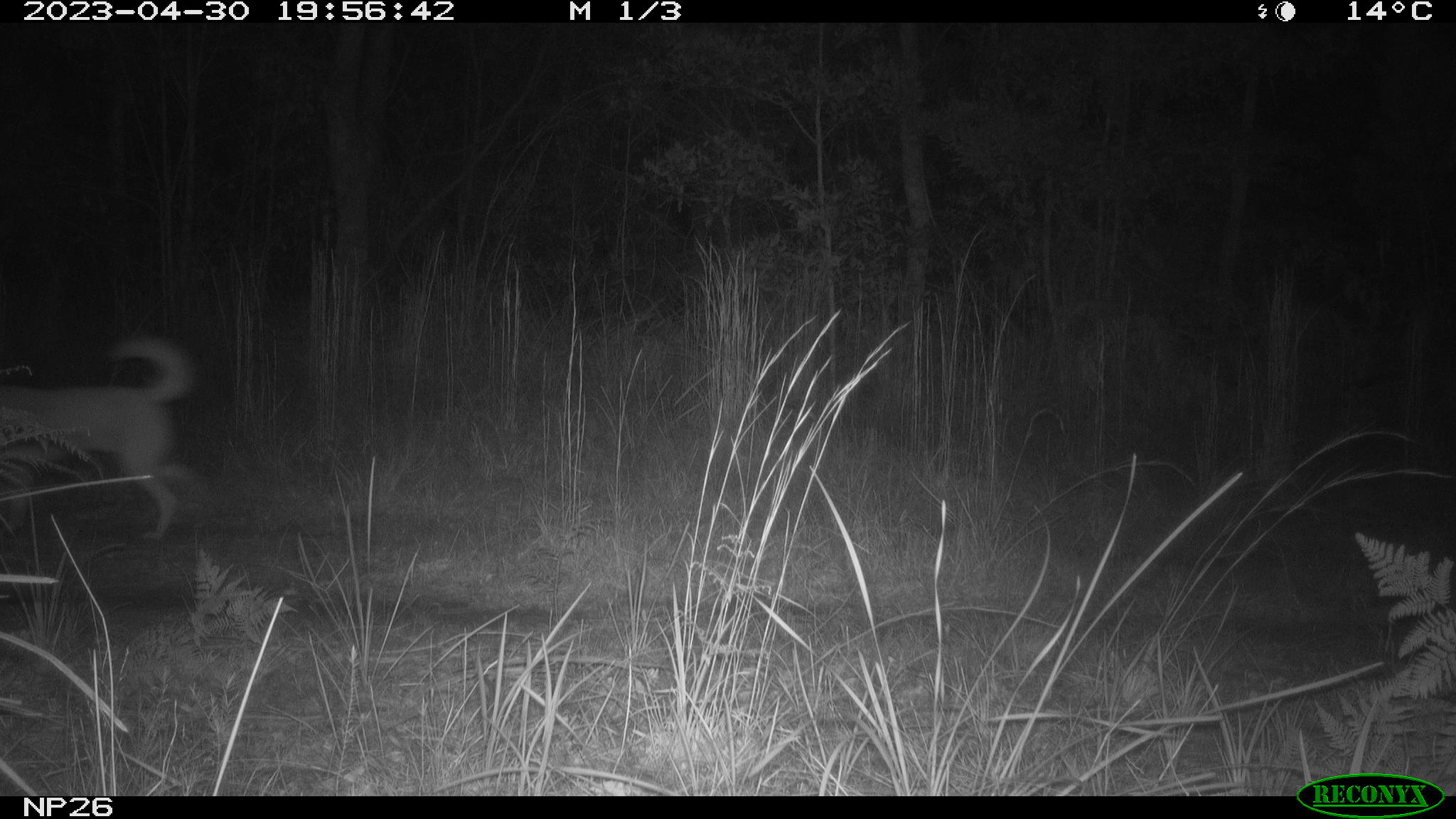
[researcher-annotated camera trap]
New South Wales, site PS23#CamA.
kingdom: Animalia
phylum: Chordata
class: Mammalia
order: Carnivora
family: Canidae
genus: Canis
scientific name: Canis familiaris dingo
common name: dingo